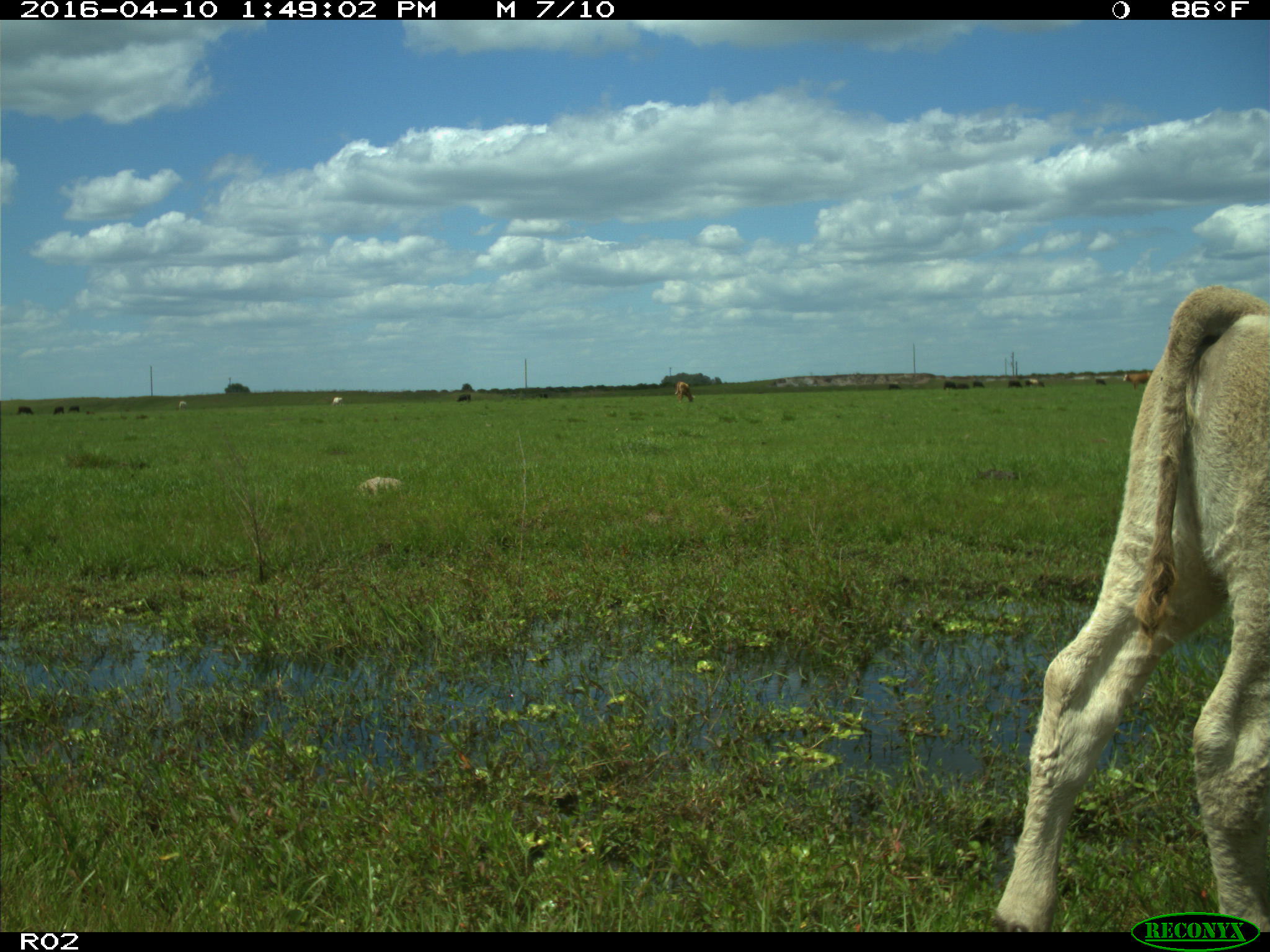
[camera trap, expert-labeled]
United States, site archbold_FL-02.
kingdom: Animalia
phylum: Chordata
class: Mammalia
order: Artiodactyla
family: Bovidae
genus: Bos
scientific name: Bos taurus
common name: domestic cow